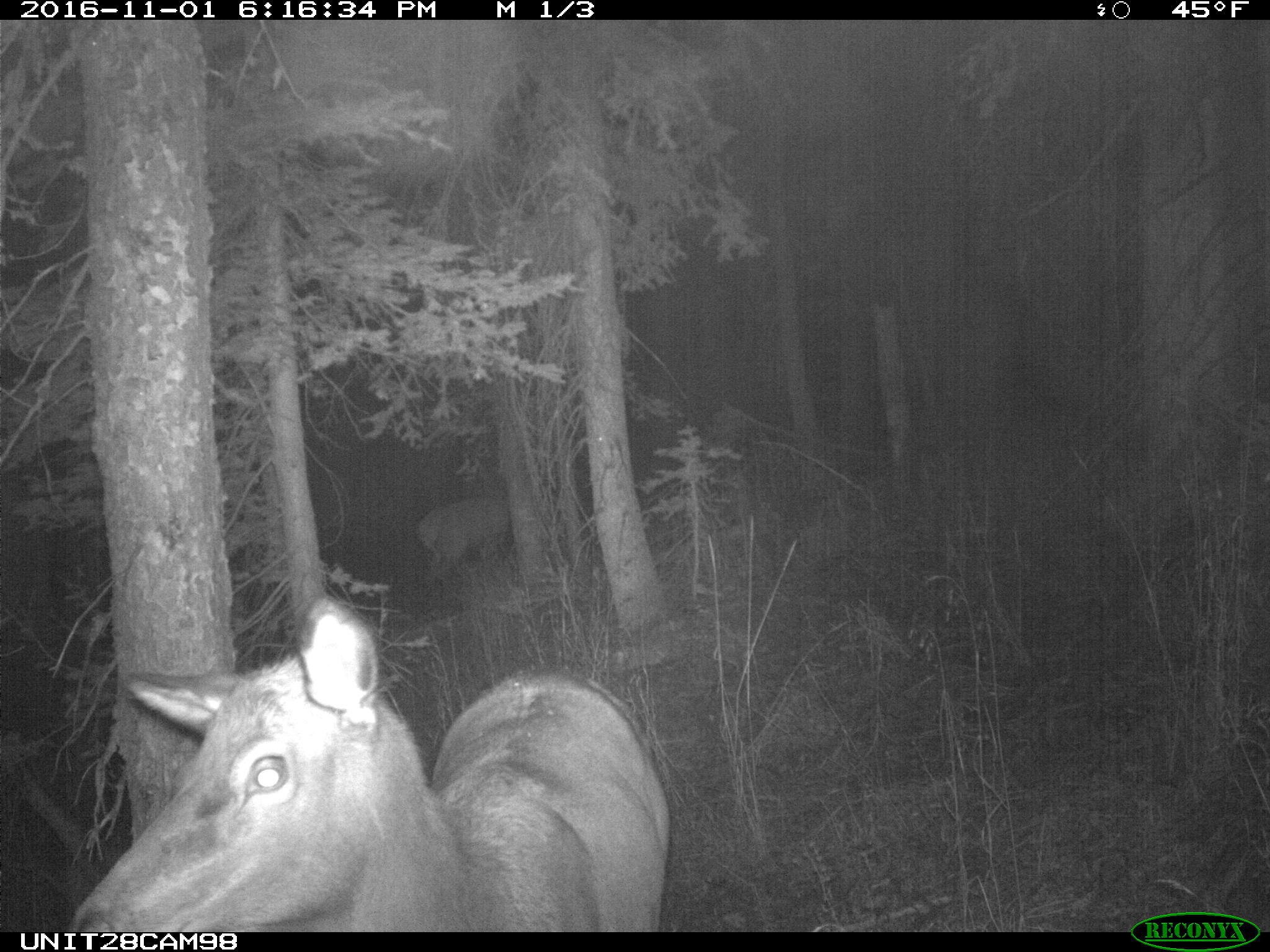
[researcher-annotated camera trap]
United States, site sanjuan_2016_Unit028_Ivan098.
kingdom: Animalia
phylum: Chordata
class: Mammalia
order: Artiodactyla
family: Cervidae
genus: Cervus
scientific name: Cervus elaphus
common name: red deer